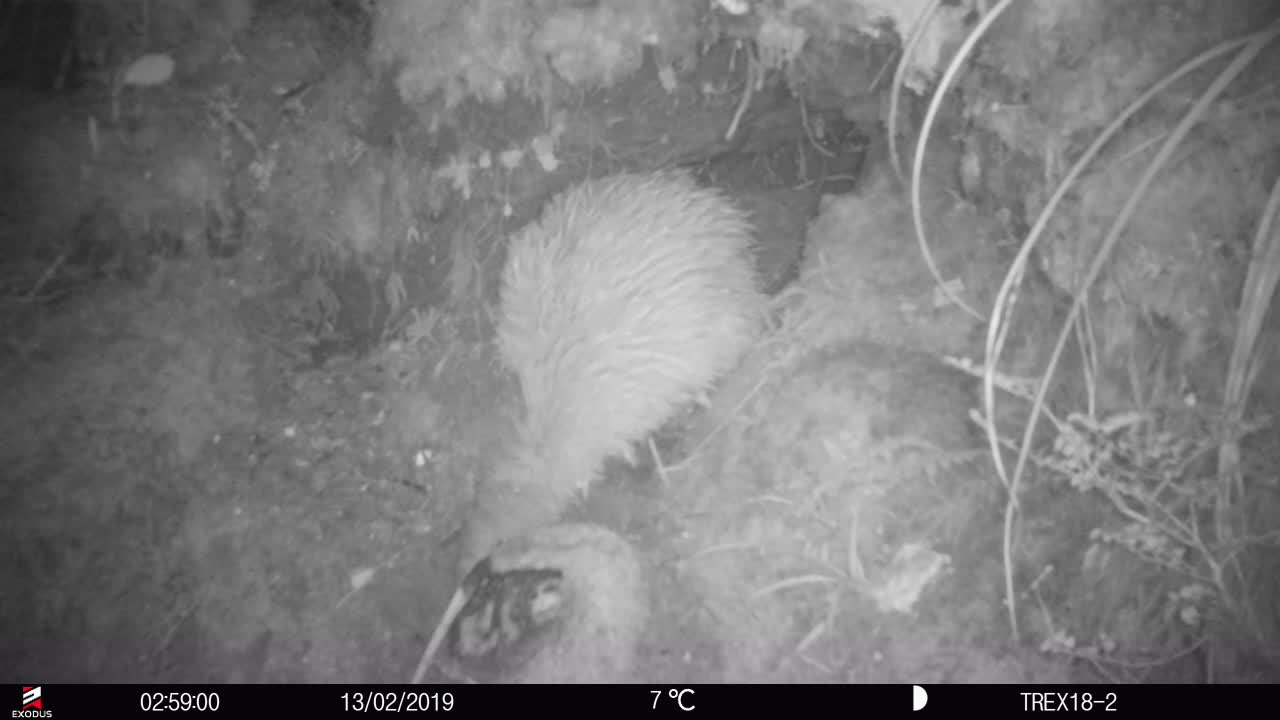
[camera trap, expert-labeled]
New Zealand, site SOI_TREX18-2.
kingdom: Animalia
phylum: Chordata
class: Aves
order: Apterygiformes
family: Apterygidae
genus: Apteryx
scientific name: Apteryx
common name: kiwi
Kiwi (Apteryx).